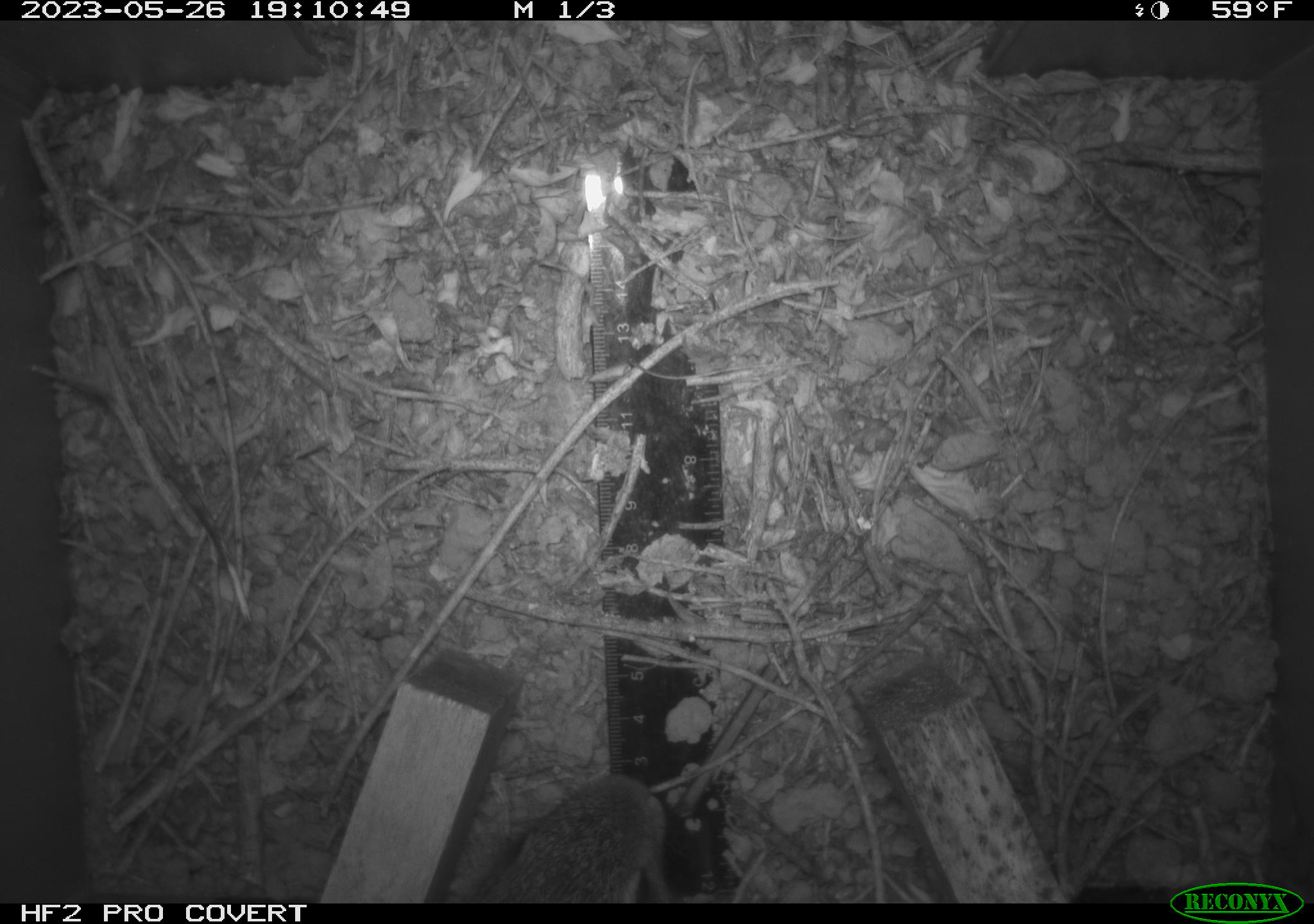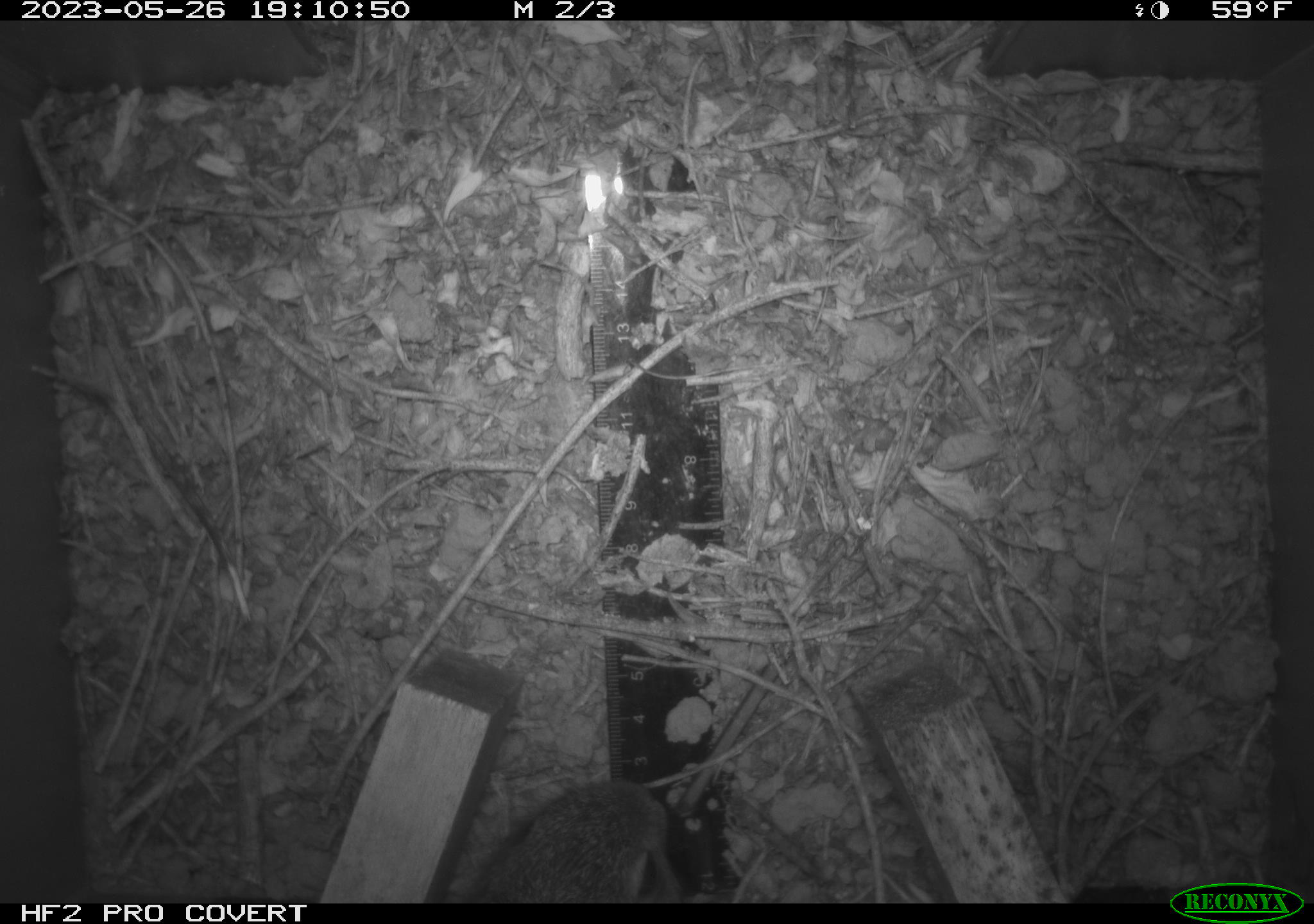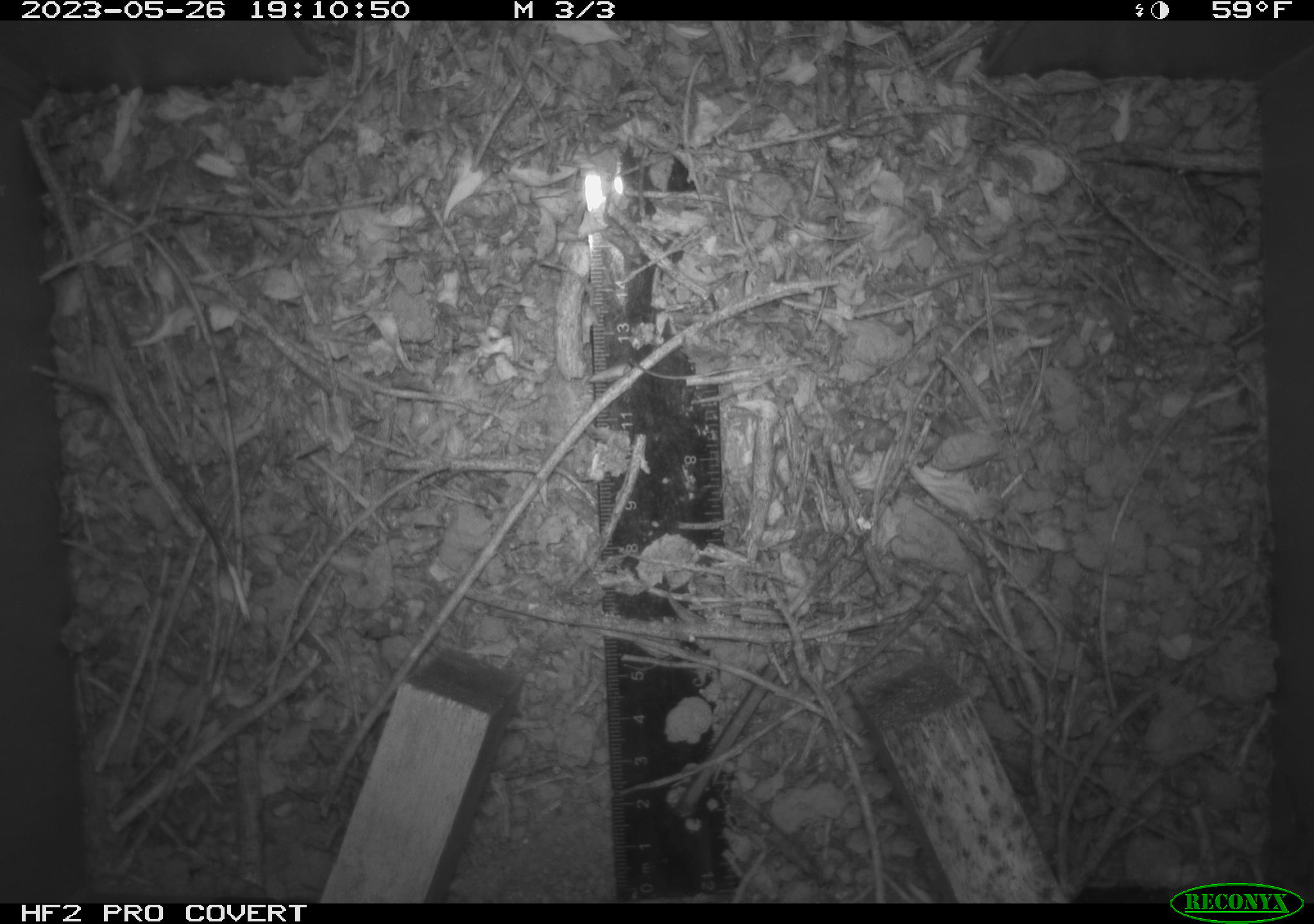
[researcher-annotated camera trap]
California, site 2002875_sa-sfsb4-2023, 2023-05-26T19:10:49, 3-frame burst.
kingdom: Animalia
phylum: Chordata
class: Mammalia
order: Lagomorpha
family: Leporidae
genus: Sylvilagus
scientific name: Sylvilagus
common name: cottontail rabbits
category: sylvilagus species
Sylvilagus species (cottontail rabbits) (Sylvilagus).